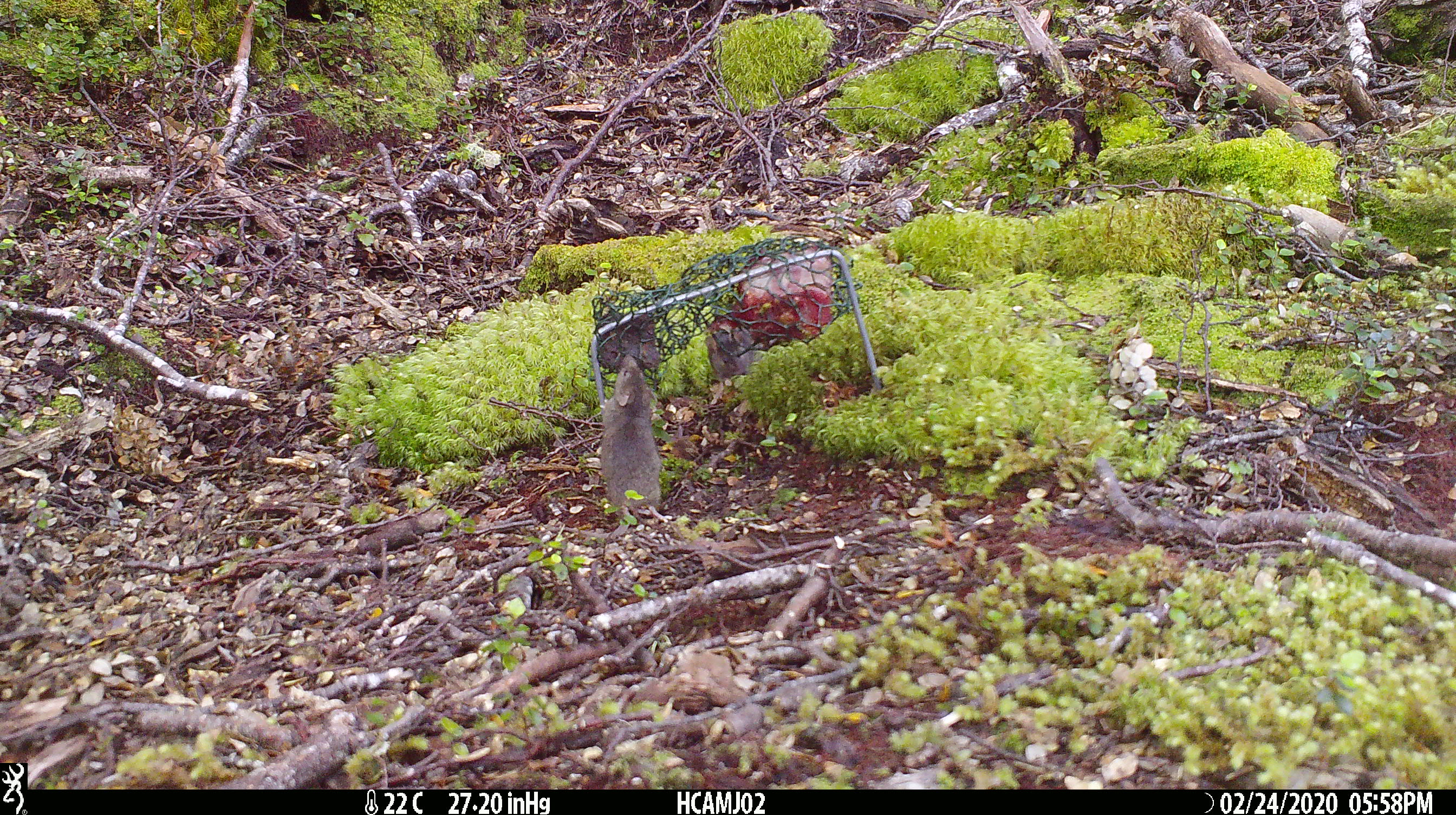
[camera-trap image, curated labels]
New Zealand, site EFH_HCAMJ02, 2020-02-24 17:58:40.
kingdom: Animalia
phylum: Chordata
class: Mammalia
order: Rodentia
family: Muridae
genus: Mus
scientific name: Mus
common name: mouse